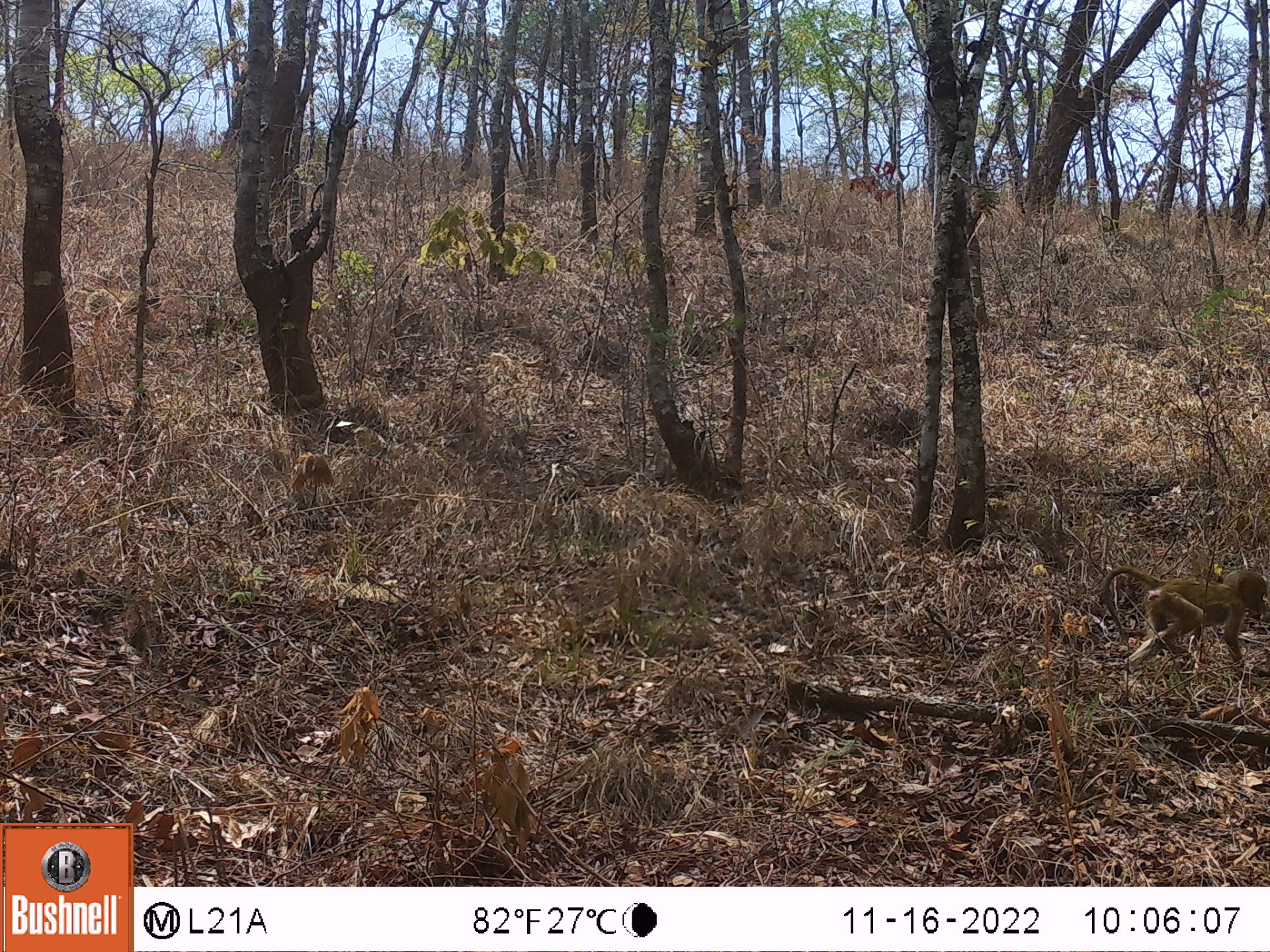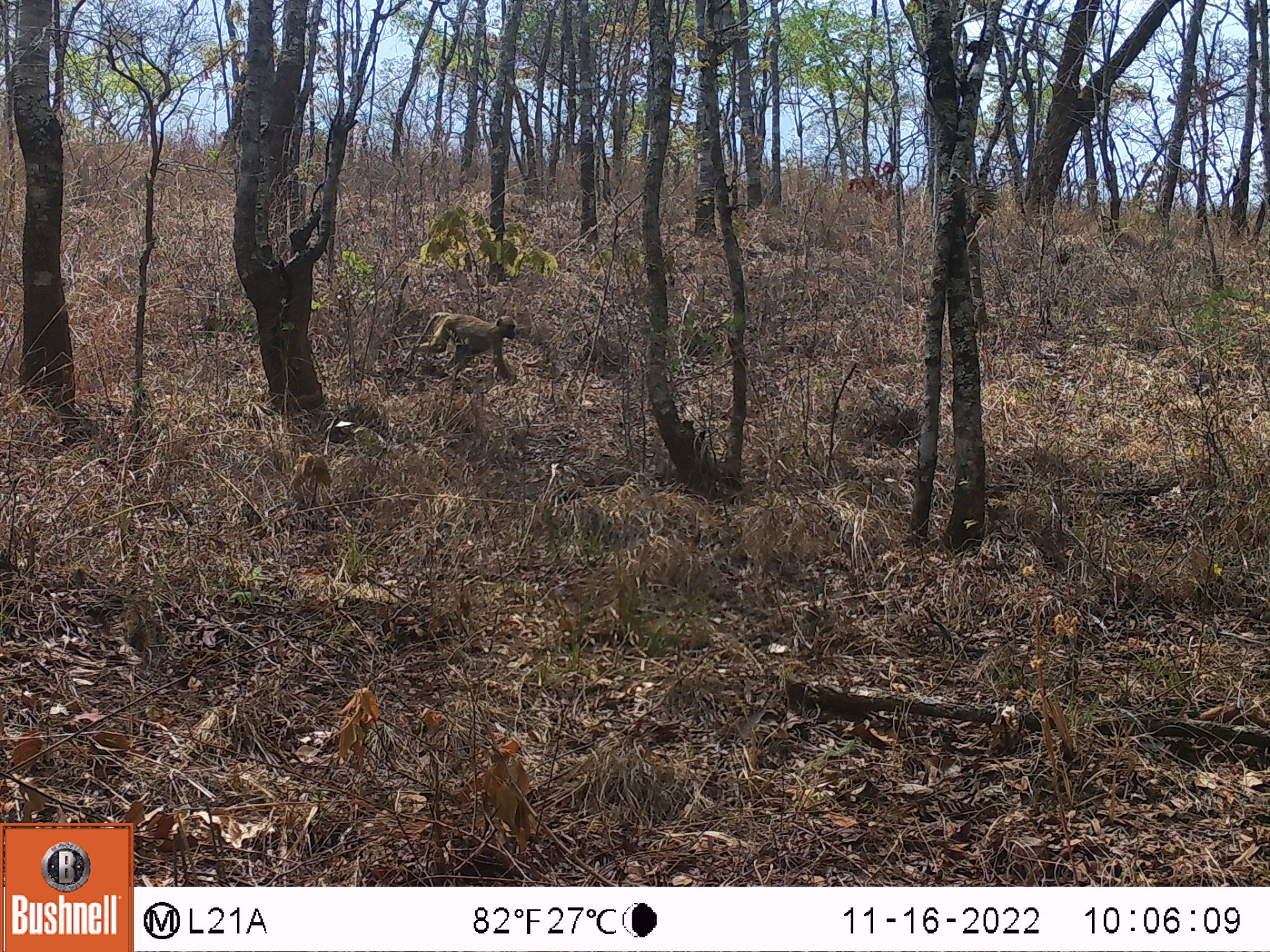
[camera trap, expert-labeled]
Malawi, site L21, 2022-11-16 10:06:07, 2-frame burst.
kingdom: Animalia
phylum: Chordata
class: Mammalia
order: Primates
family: Cercopithecidae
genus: Papio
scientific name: Papio cynocephalus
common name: yellow baboon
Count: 2.